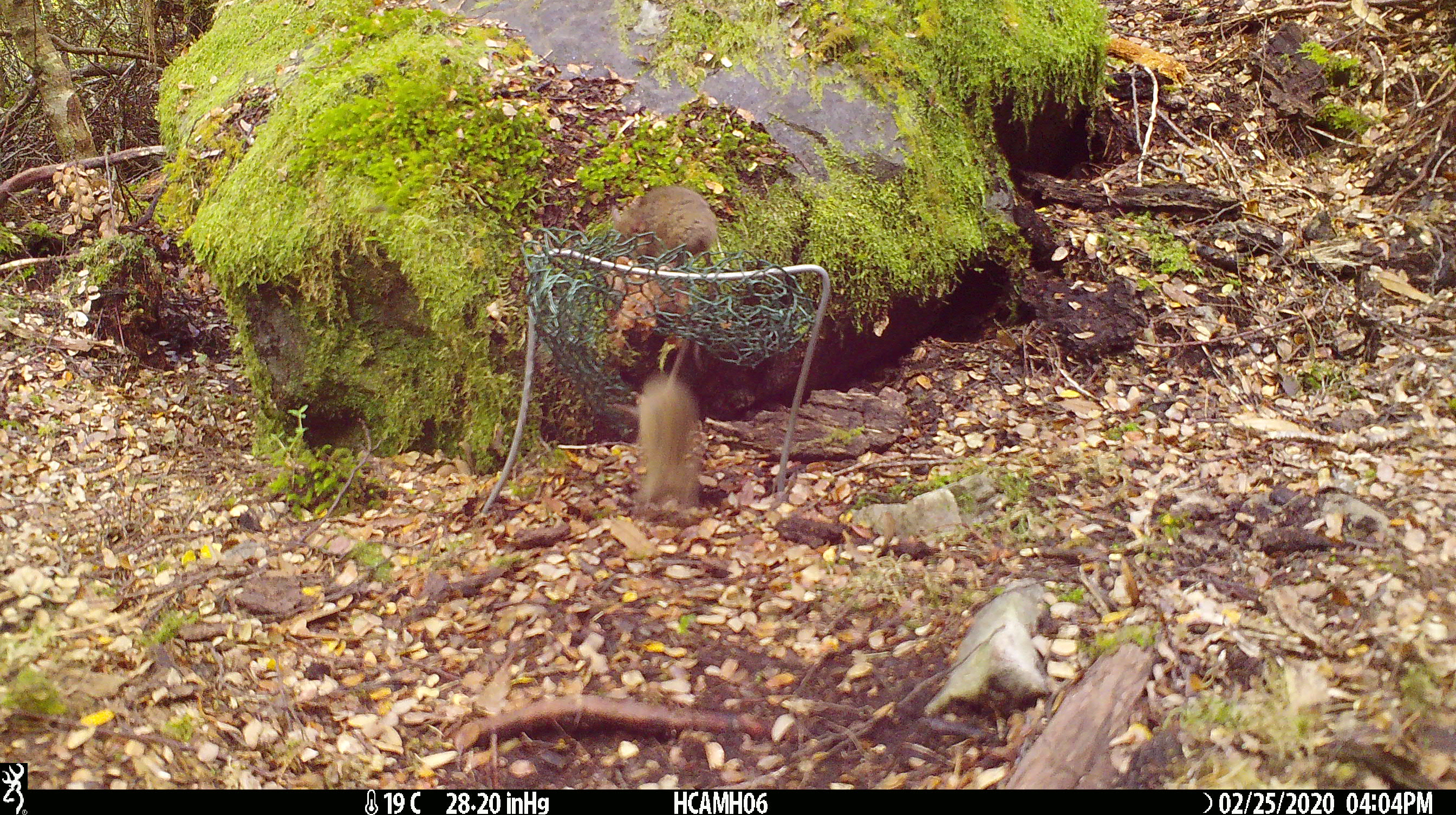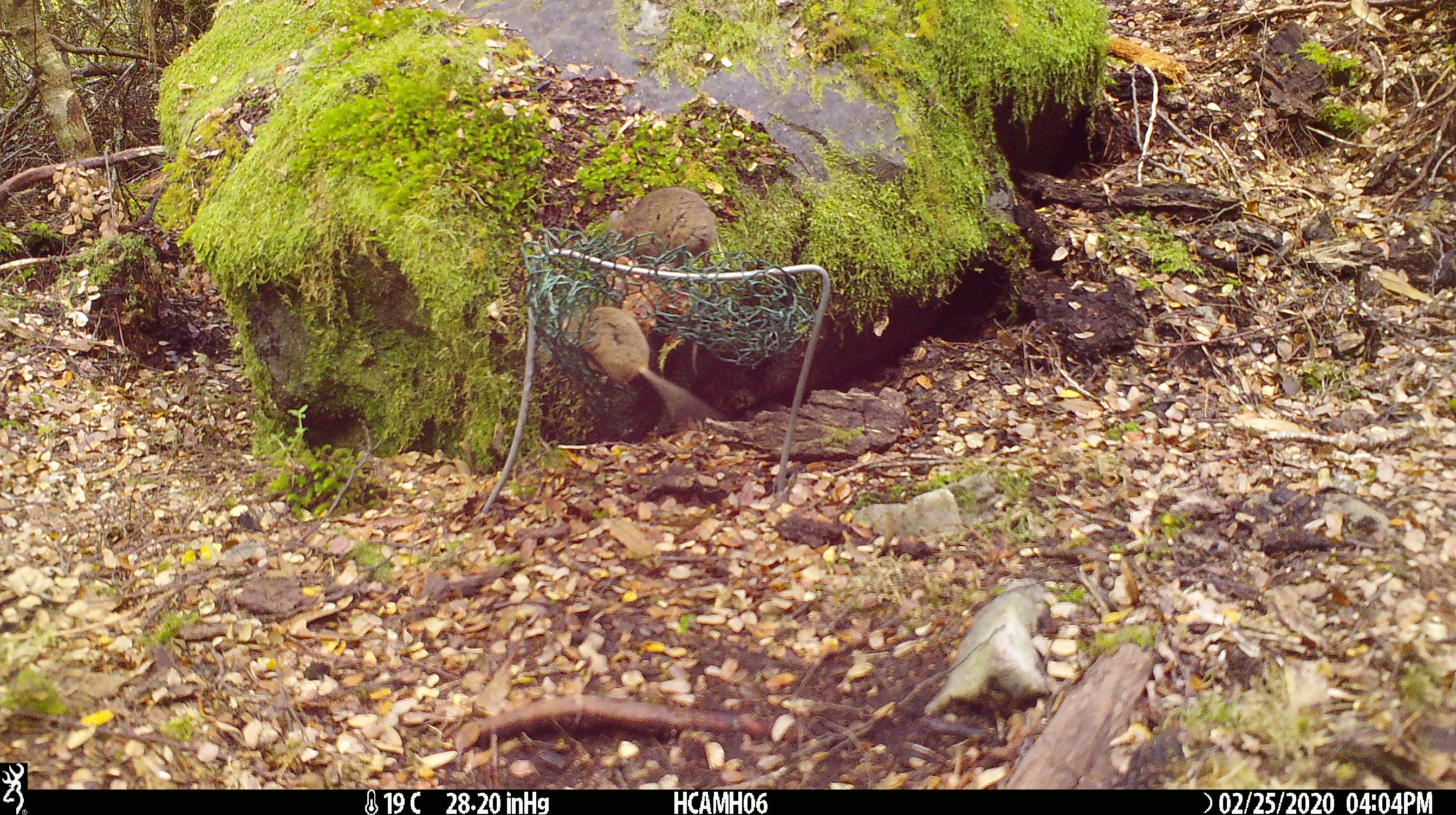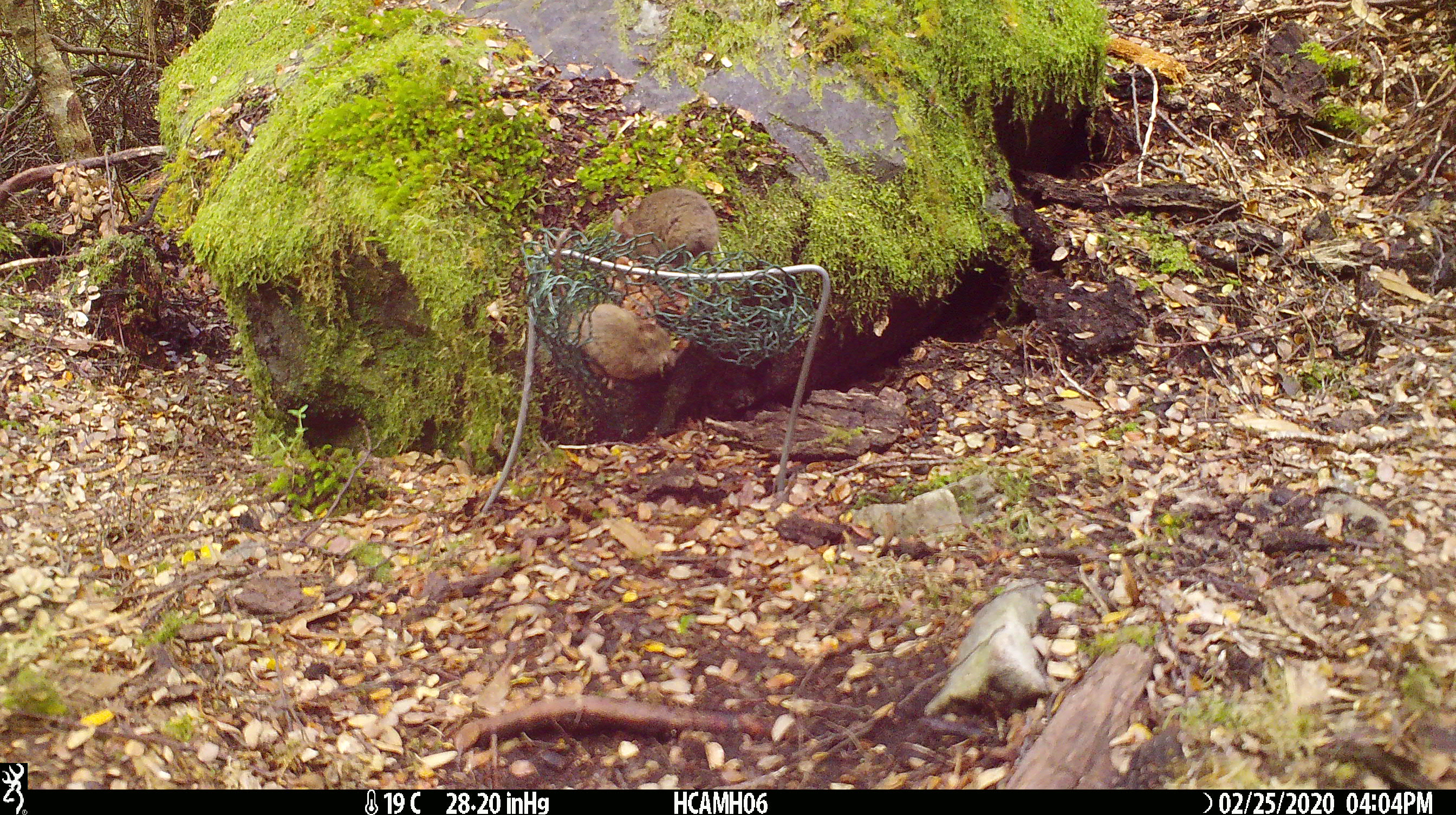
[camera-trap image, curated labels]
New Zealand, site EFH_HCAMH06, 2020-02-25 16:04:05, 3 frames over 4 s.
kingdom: Animalia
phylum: Chordata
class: Mammalia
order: Rodentia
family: Muridae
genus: Mus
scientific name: Mus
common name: mouse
Mouse (Mus).